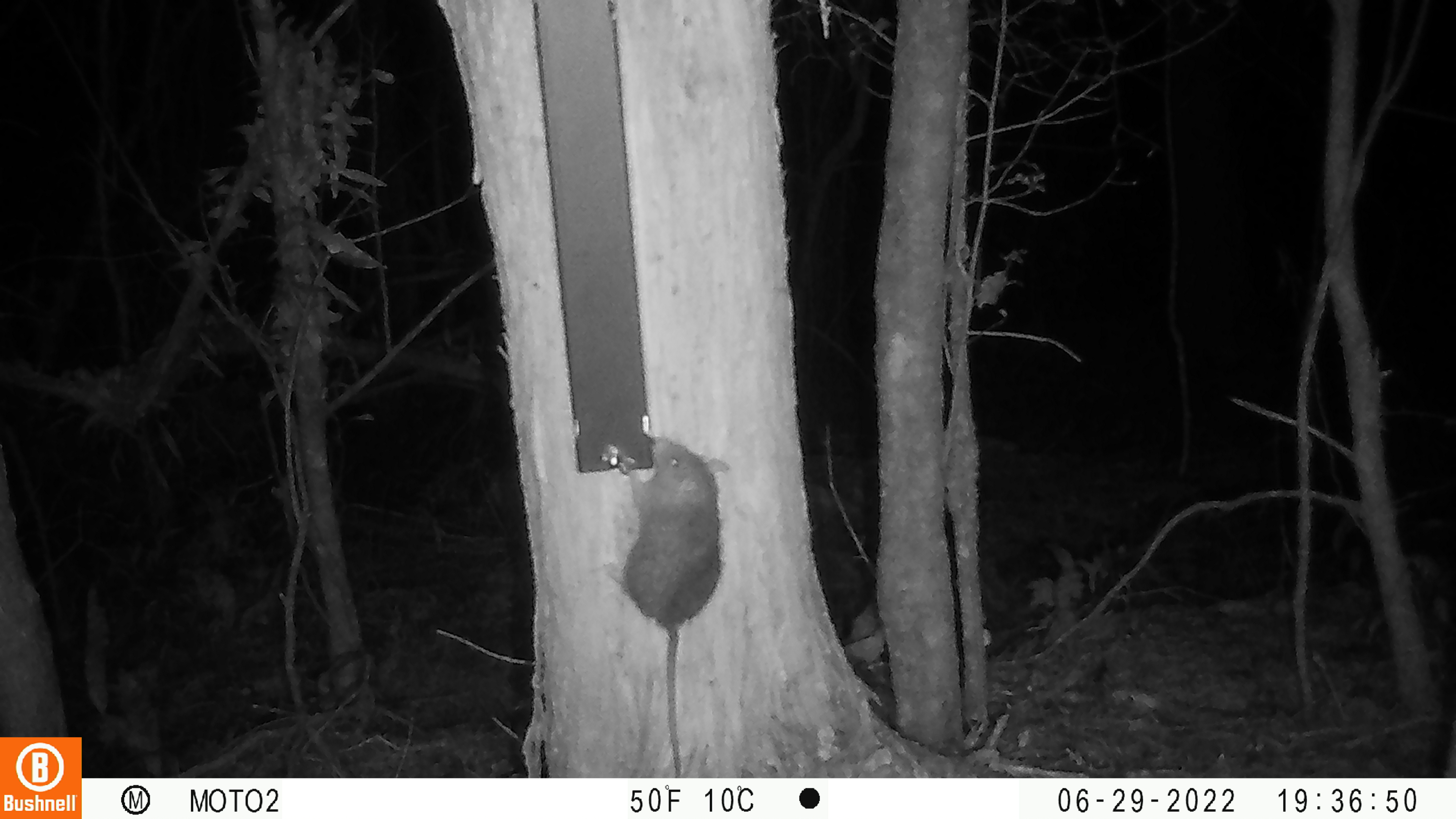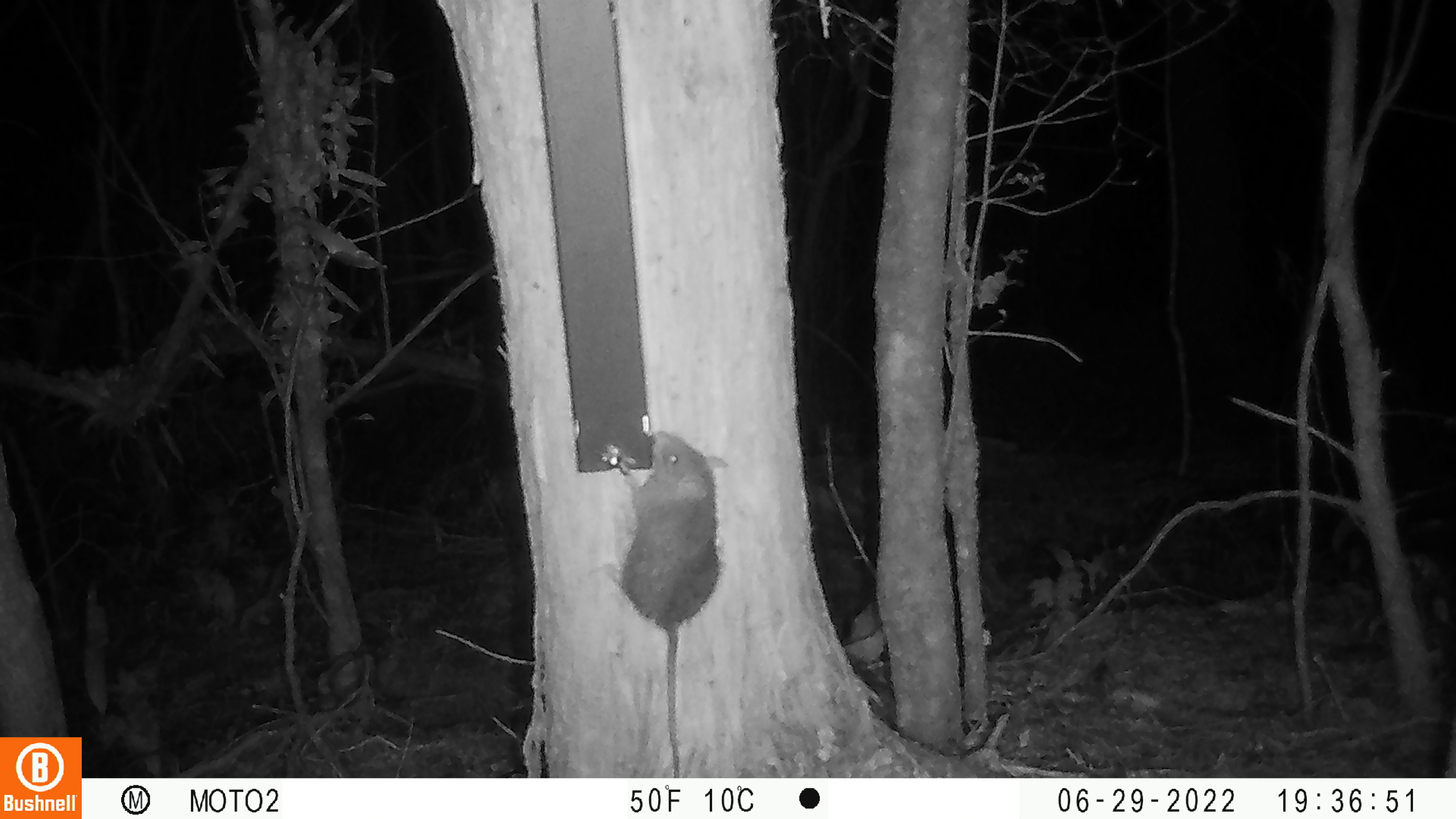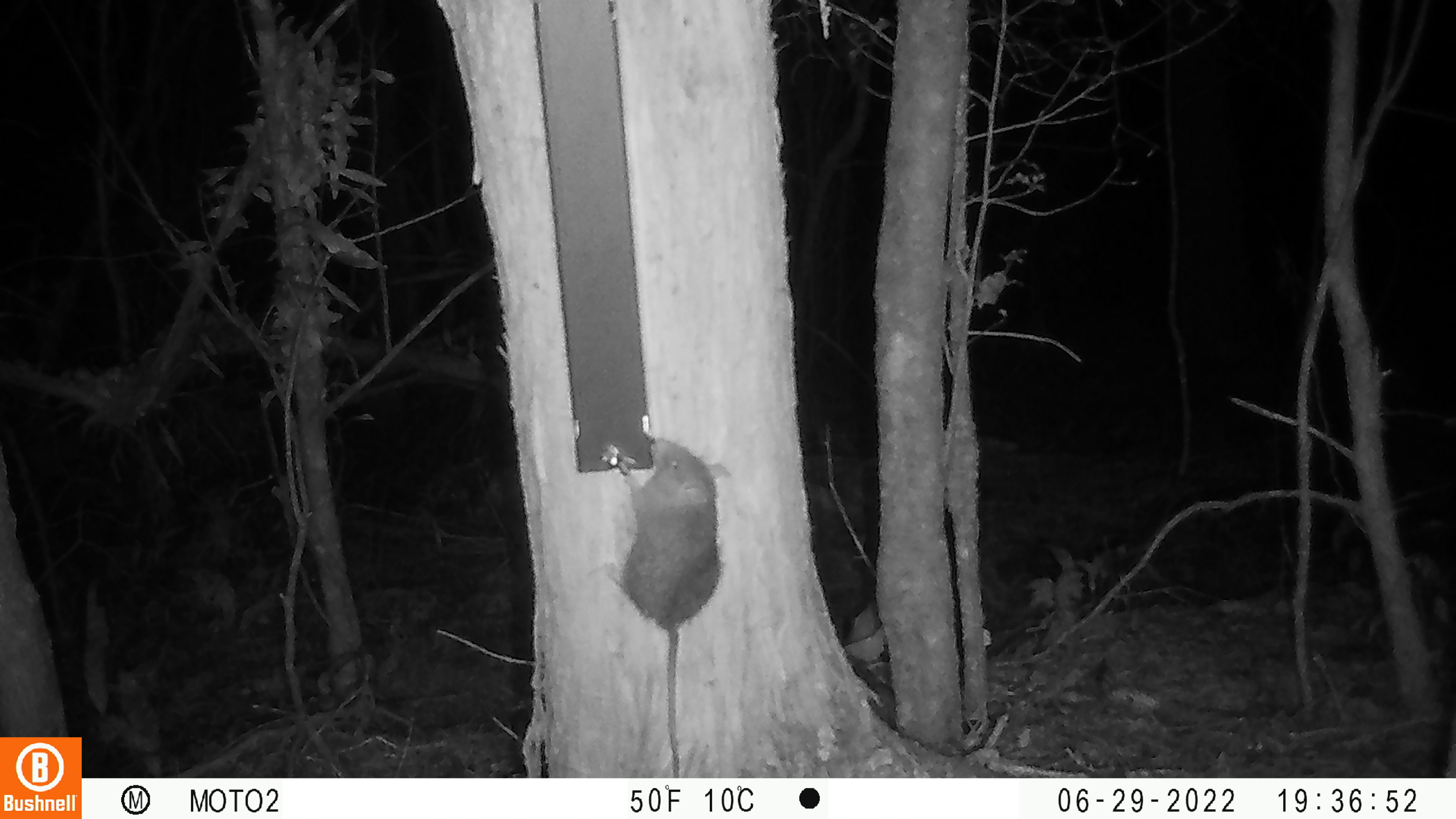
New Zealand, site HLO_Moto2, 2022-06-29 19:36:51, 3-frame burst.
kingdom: Animalia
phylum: Chordata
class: Mammalia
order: Rodentia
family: Muridae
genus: Rattus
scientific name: Rattus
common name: rat